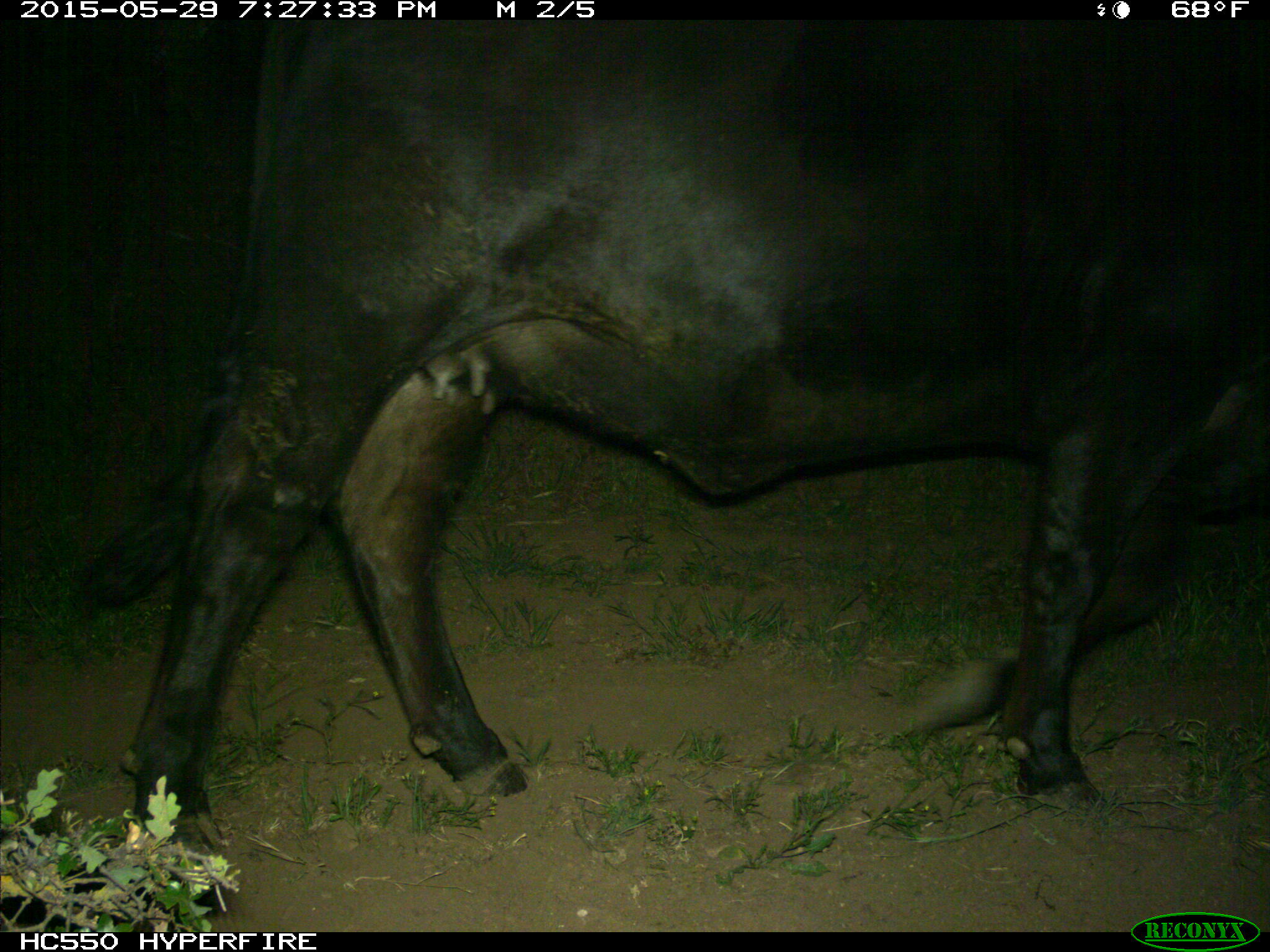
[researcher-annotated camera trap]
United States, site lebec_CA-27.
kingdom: Animalia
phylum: Chordata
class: Mammalia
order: Artiodactyla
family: Bovidae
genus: Bos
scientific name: Bos taurus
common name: domestic cow